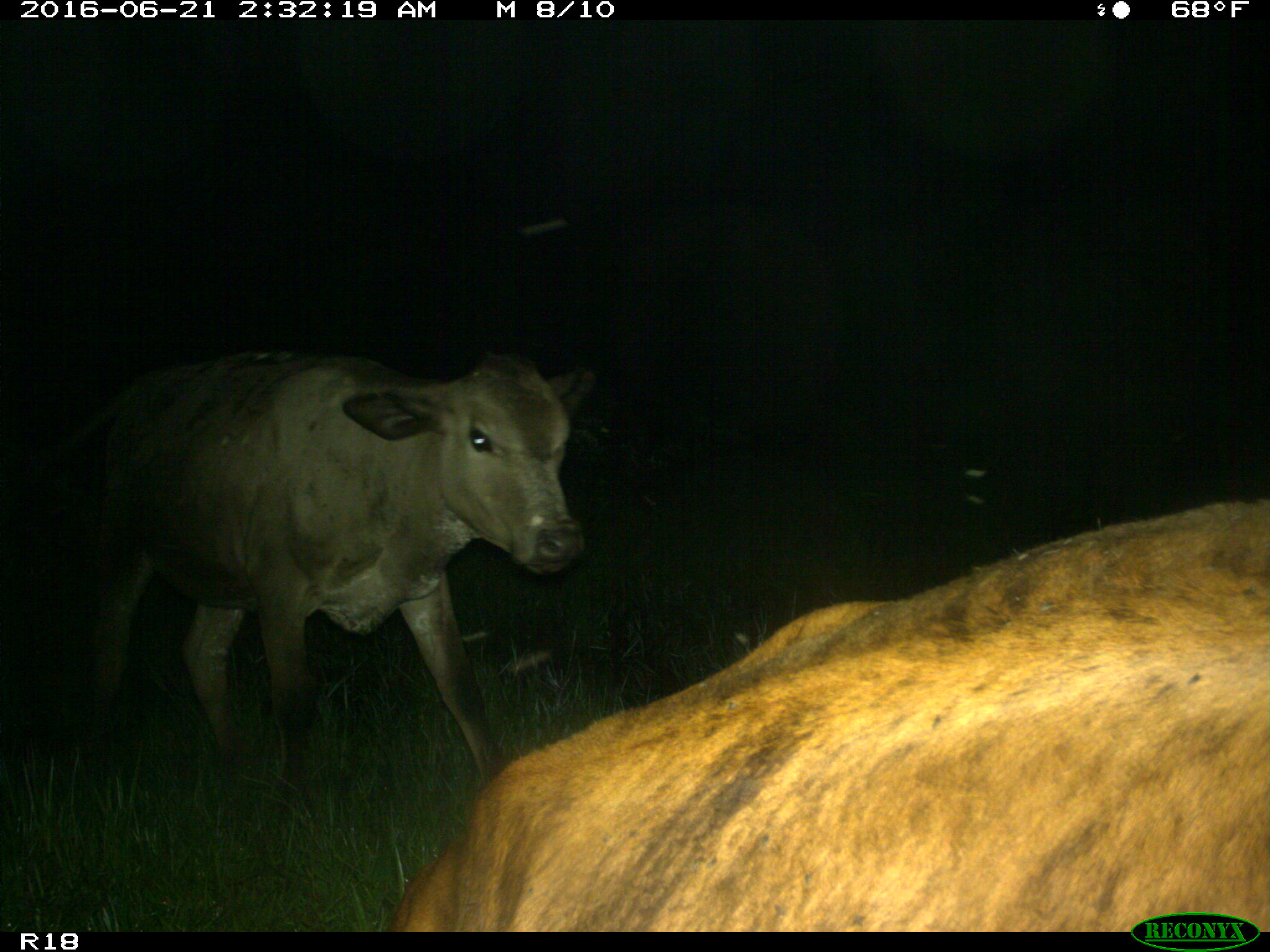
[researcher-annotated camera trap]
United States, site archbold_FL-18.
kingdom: Animalia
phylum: Chordata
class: Mammalia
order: Artiodactyla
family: Bovidae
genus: Bos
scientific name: Bos taurus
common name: domestic cow